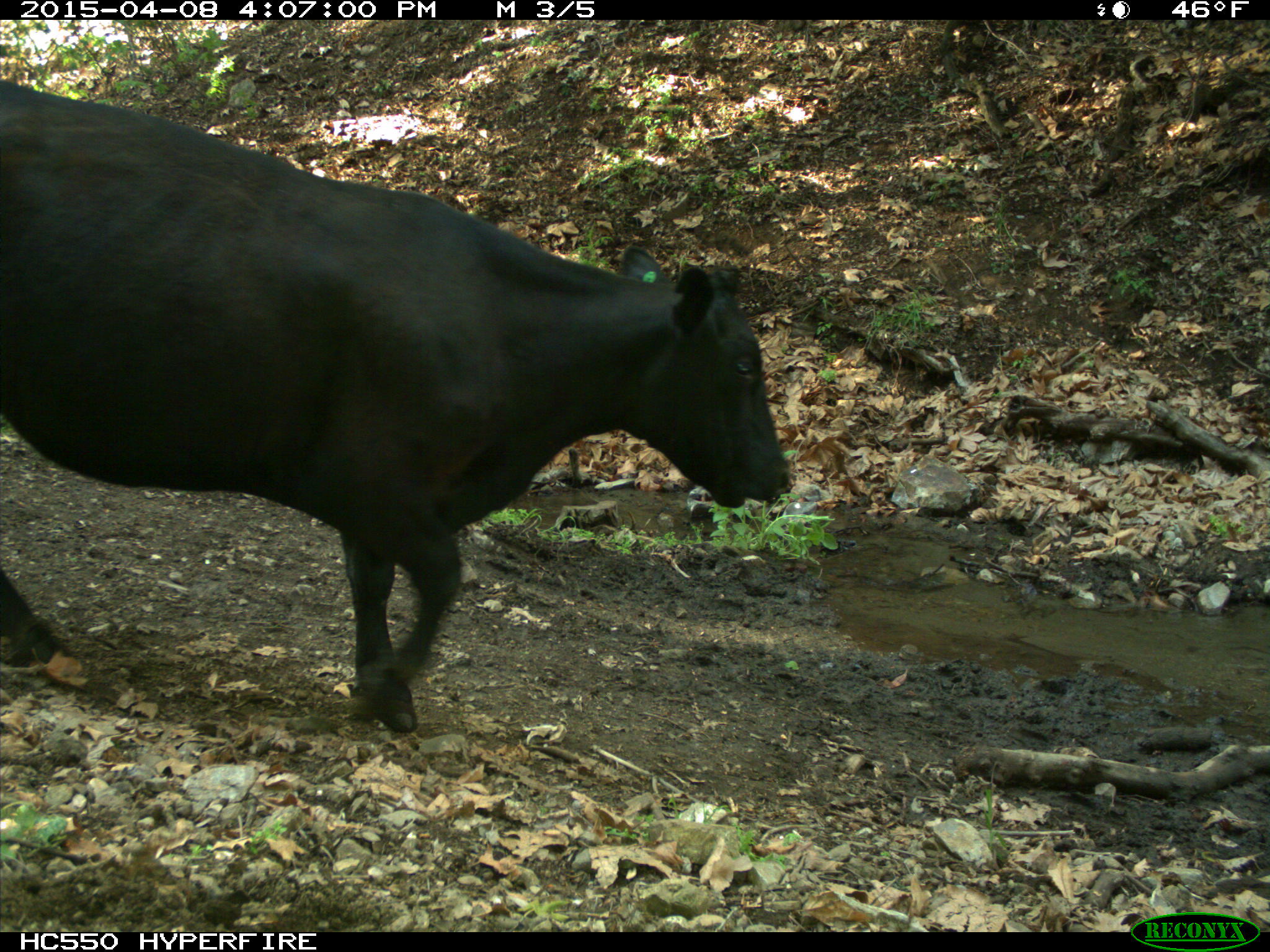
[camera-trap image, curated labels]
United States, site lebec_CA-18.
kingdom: Animalia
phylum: Chordata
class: Mammalia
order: Artiodactyla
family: Bovidae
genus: Bos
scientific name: Bos taurus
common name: domestic cow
Bos taurus (domestic cow).